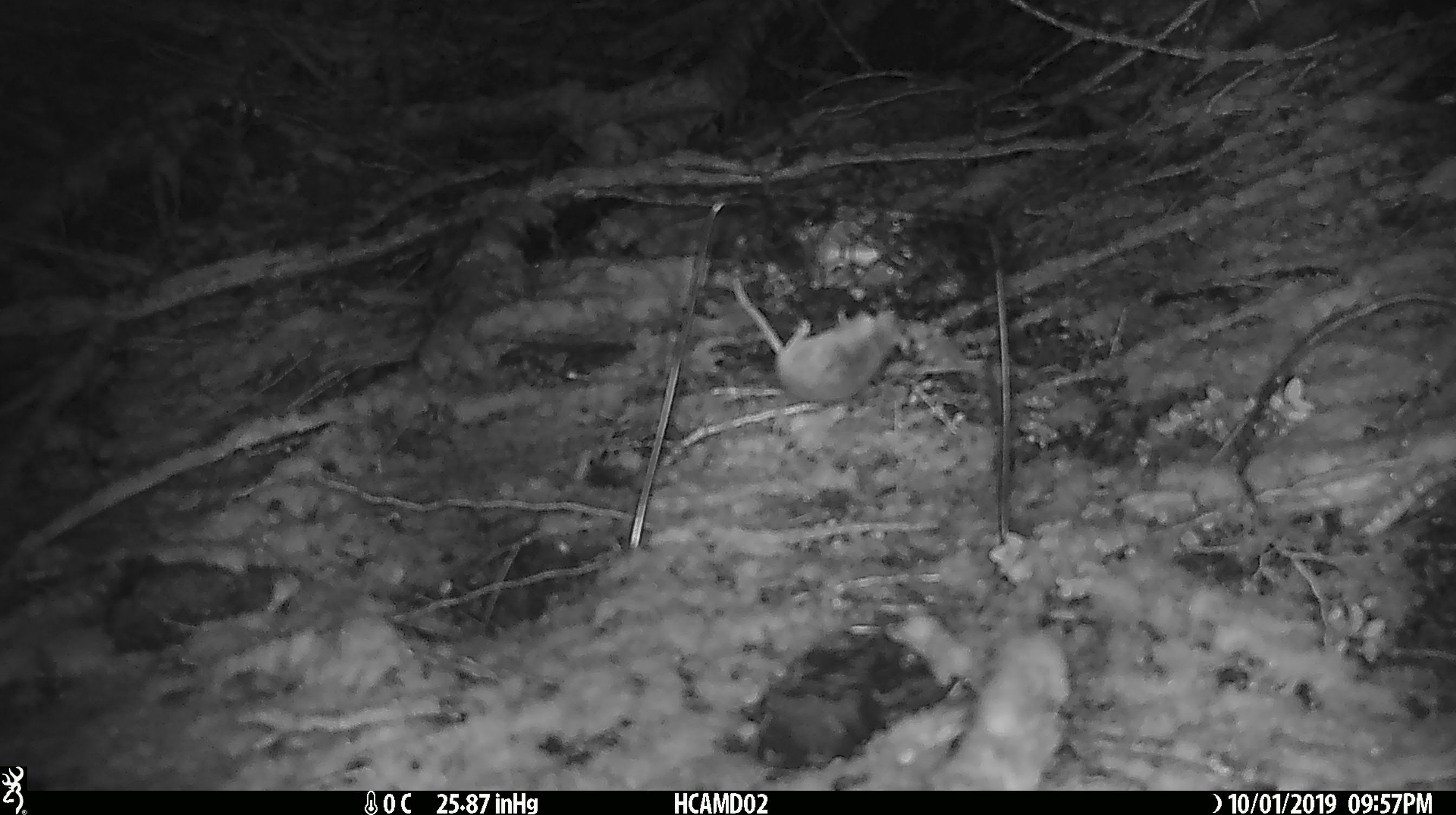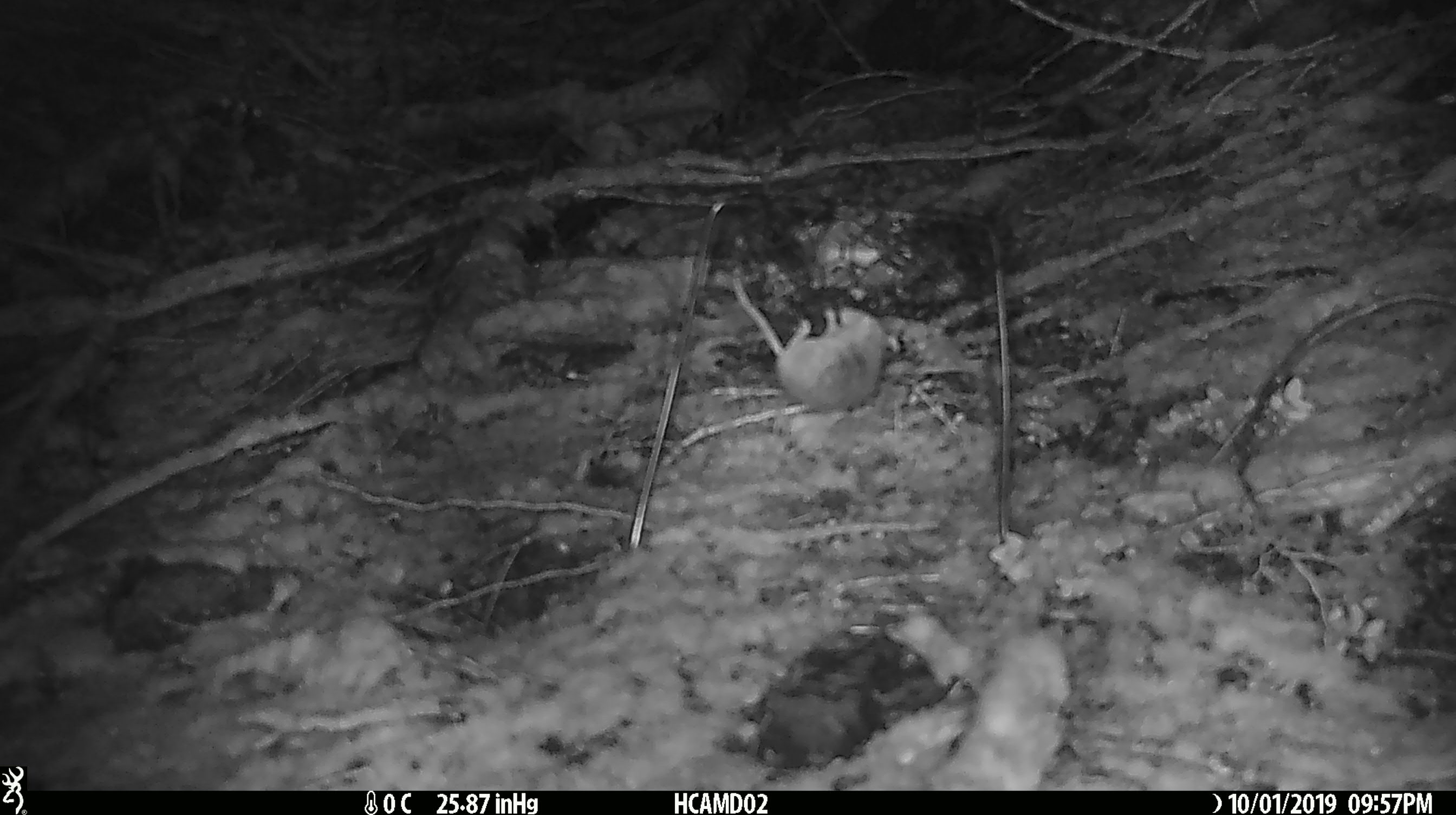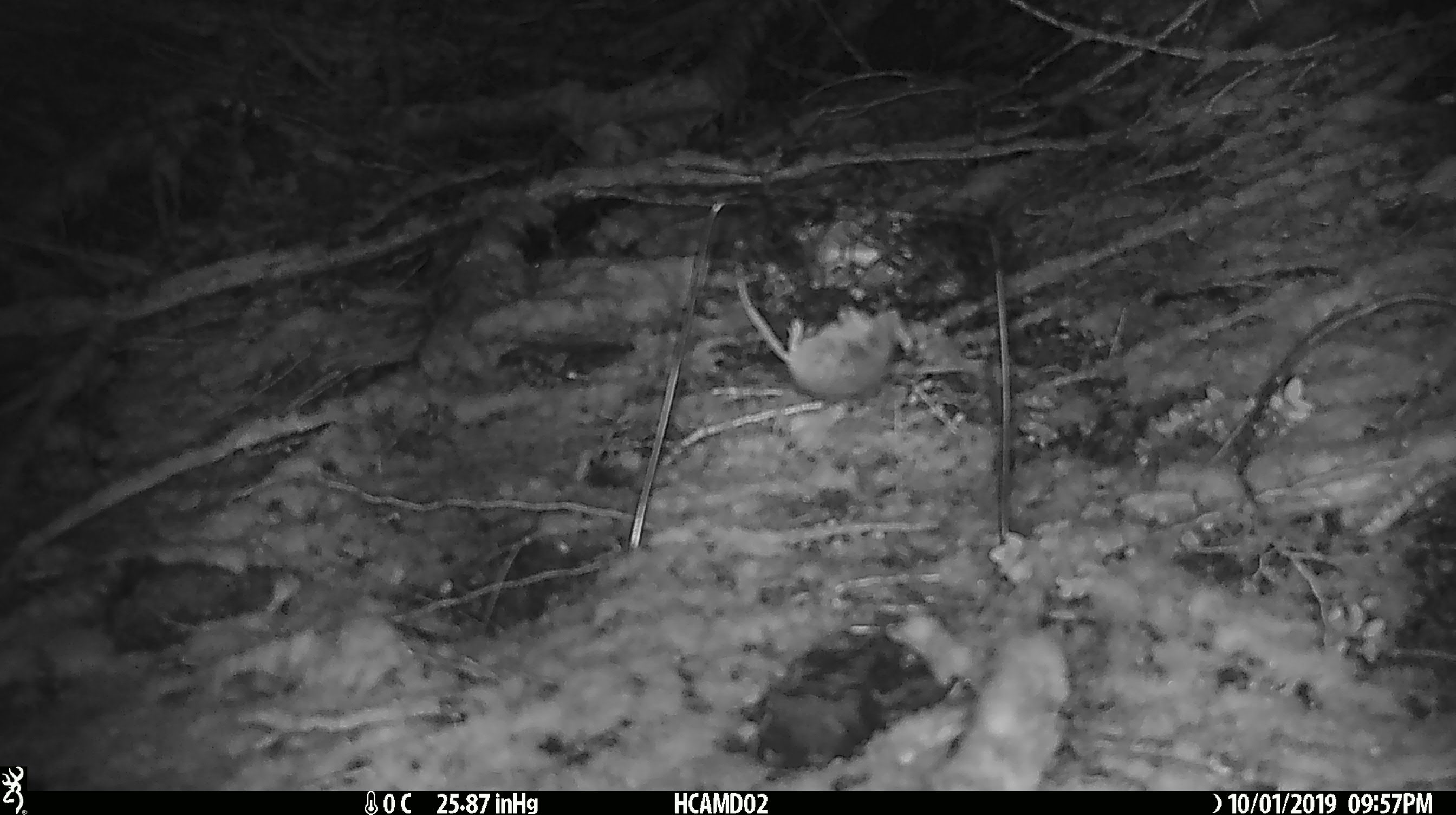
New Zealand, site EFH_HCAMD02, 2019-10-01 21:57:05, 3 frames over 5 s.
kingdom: Animalia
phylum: Chordata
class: Mammalia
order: Rodentia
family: Muridae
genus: Mus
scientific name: Mus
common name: mouse